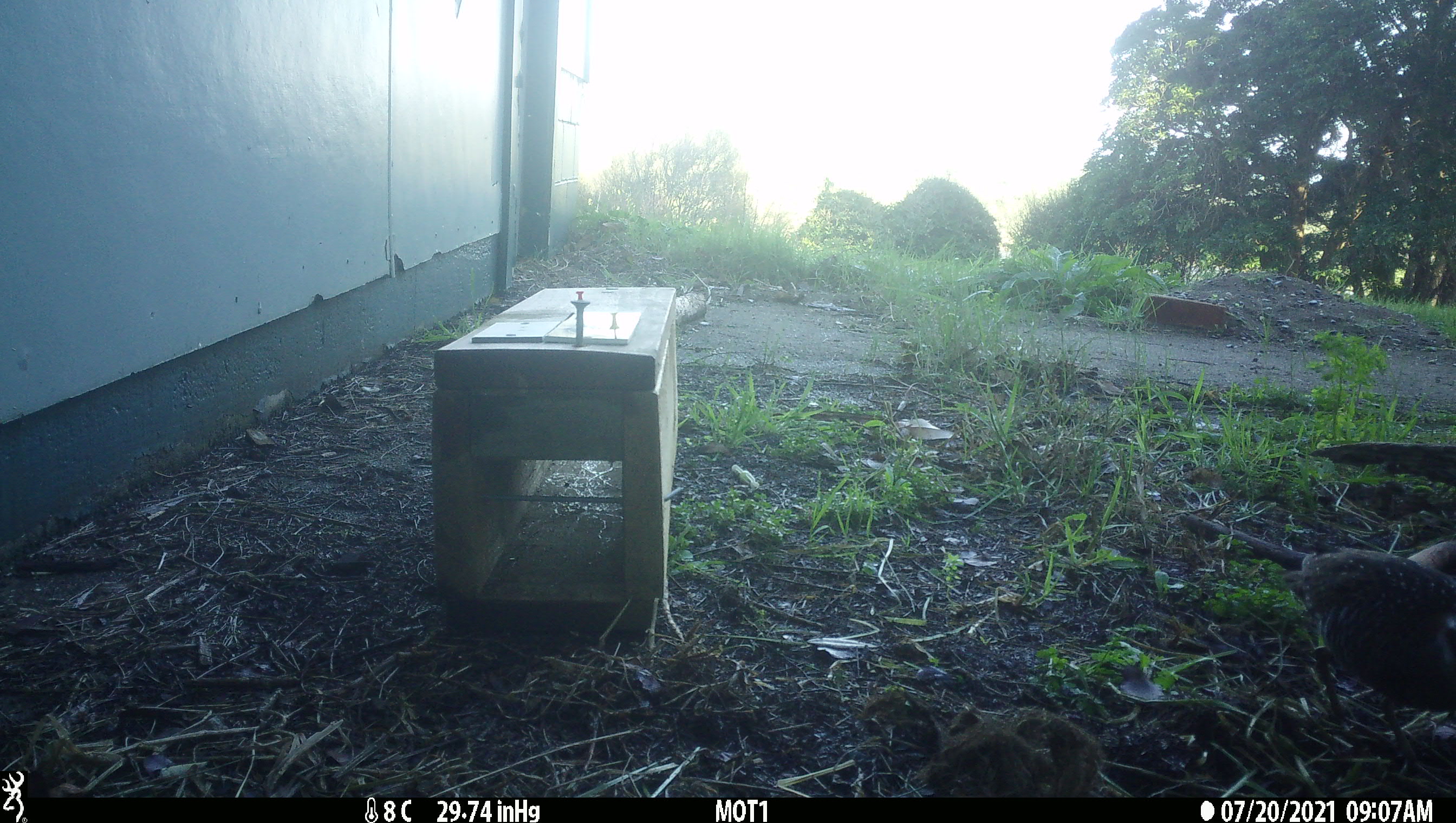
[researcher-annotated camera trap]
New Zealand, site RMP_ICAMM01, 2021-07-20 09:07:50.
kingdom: Animalia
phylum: Chordata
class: Aves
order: Gruiformes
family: Rallidae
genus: Gallirallus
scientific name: Gallirallus philippensis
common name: buff-banded rail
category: banded rail